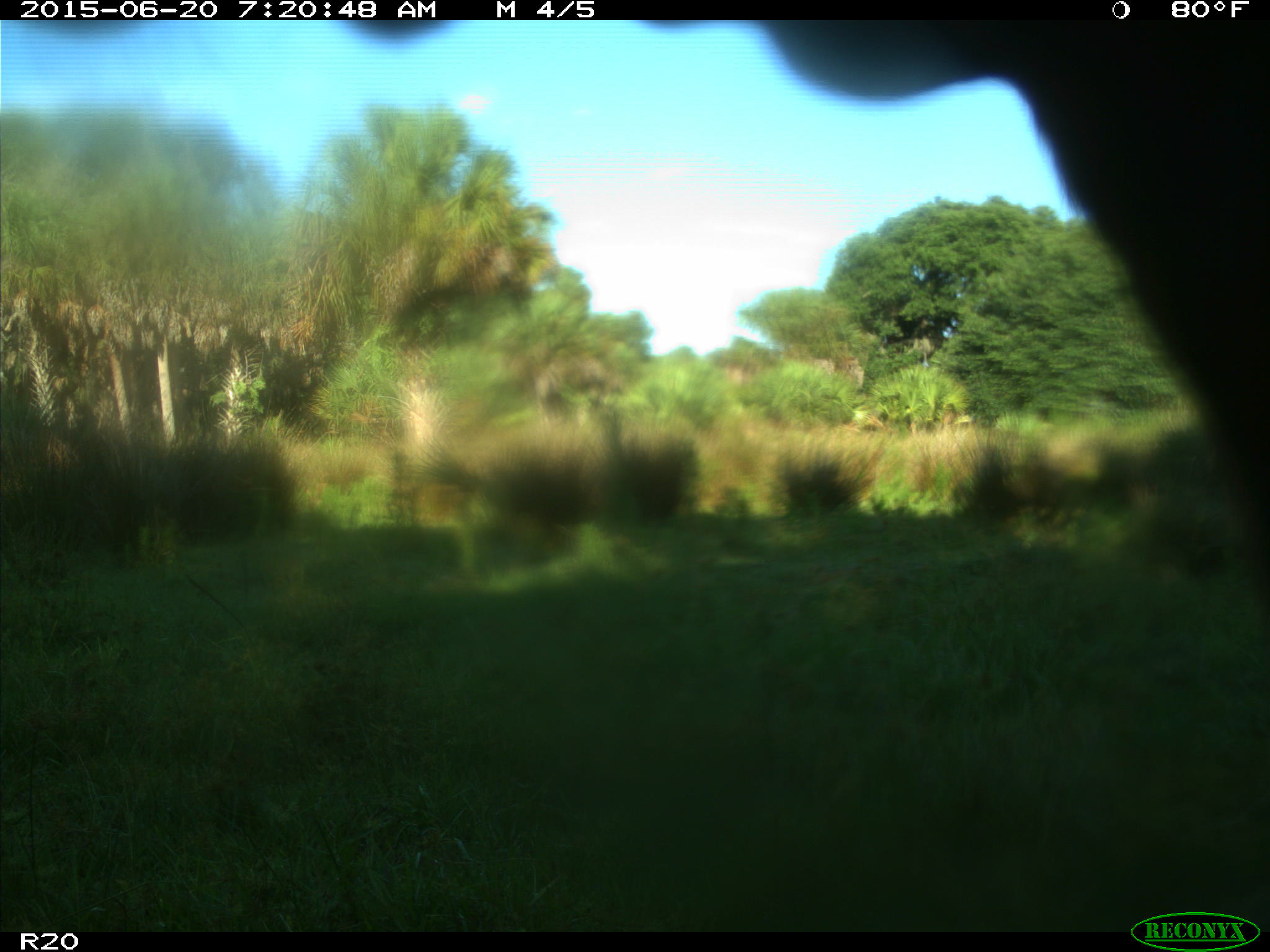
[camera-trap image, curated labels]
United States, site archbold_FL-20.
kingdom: Animalia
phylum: Chordata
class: Mammalia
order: Artiodactyla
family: Bovidae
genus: Bos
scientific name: Bos taurus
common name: domestic cow